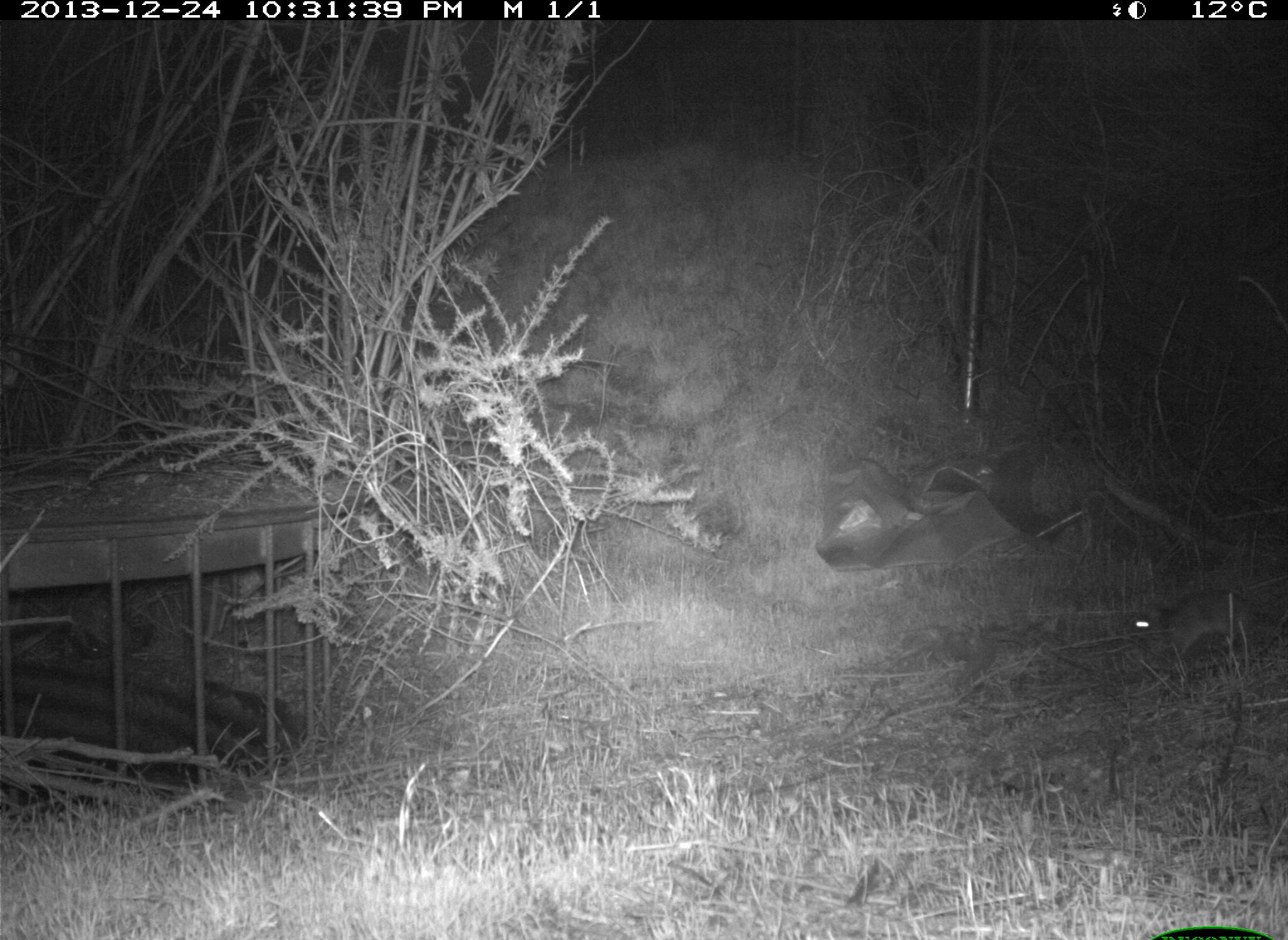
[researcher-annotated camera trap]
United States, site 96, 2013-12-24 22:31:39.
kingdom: Animalia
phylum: Chordata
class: Mammalia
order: Rodentia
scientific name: Rodentia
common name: rodent